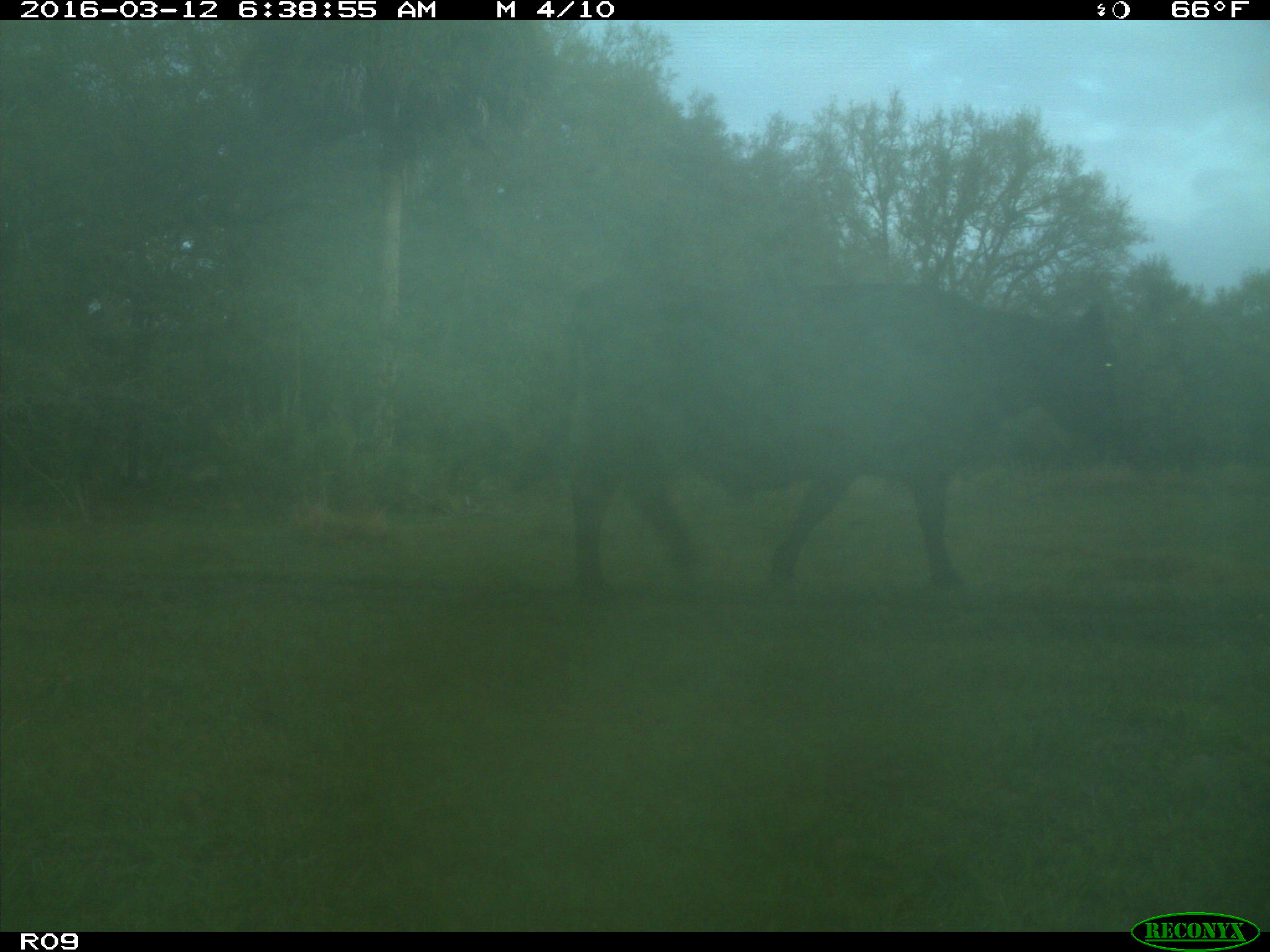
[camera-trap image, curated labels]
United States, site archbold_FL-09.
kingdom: Animalia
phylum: Chordata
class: Mammalia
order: Artiodactyla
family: Bovidae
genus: Bos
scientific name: Bos taurus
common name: domestic cow